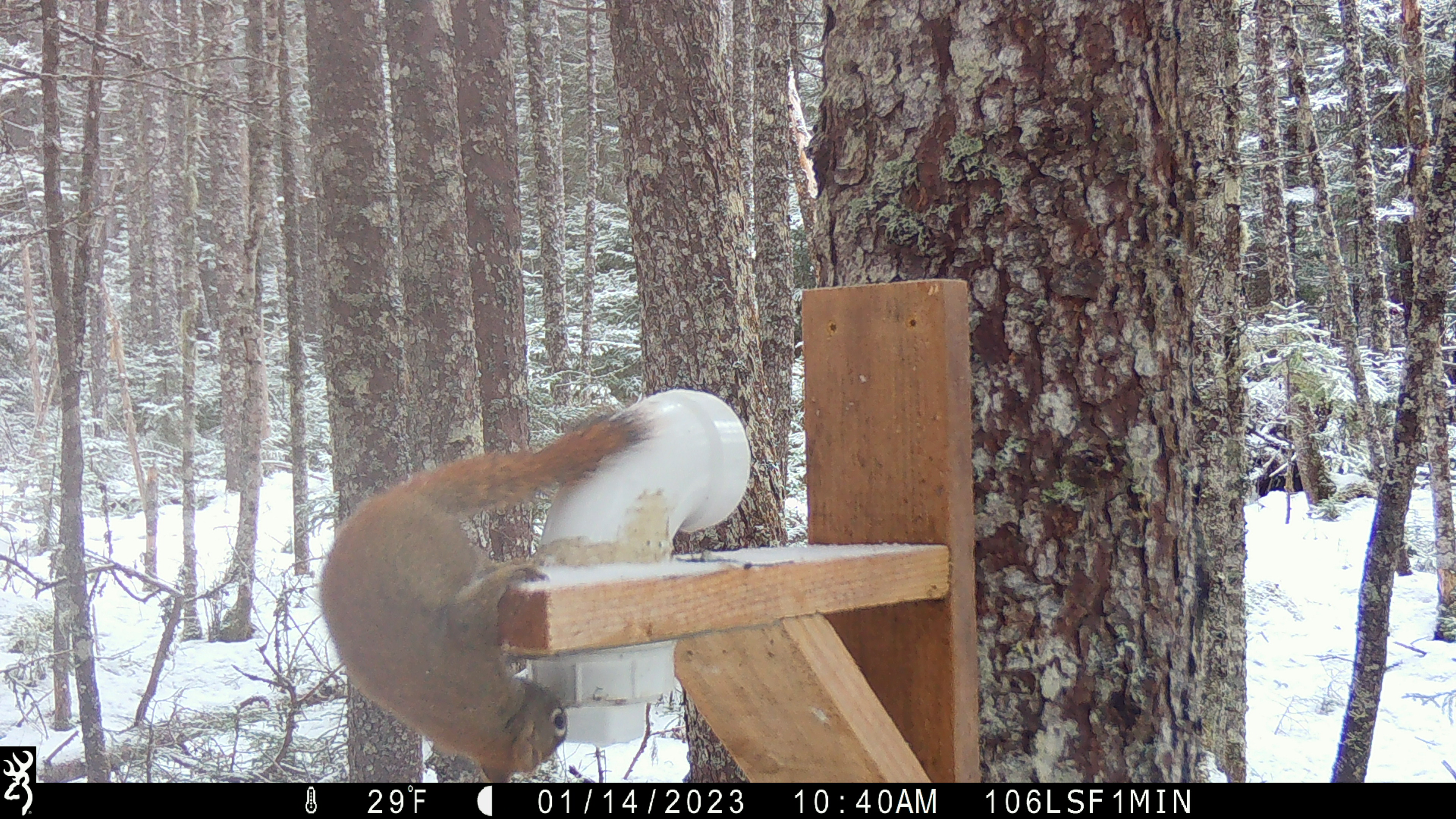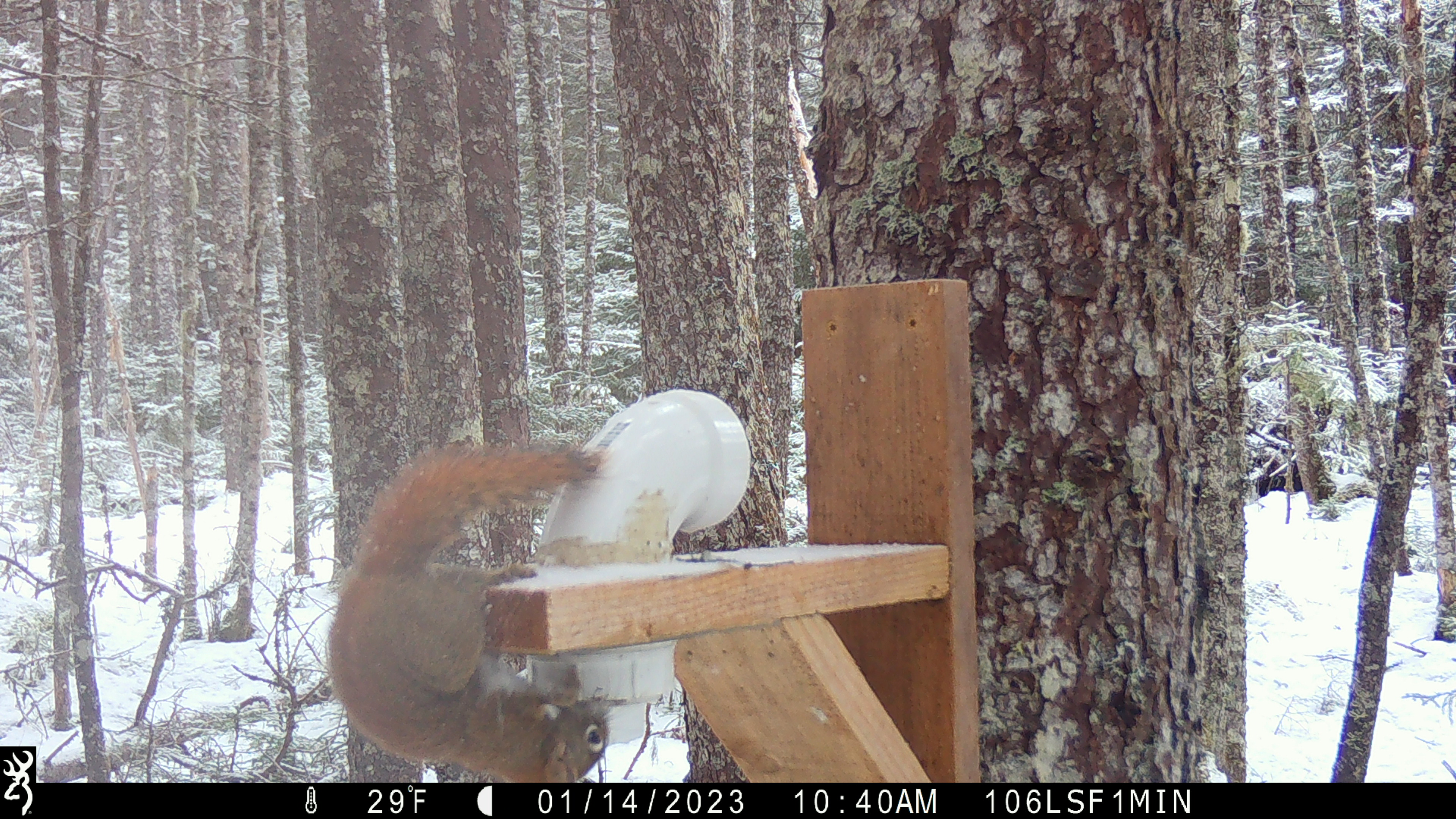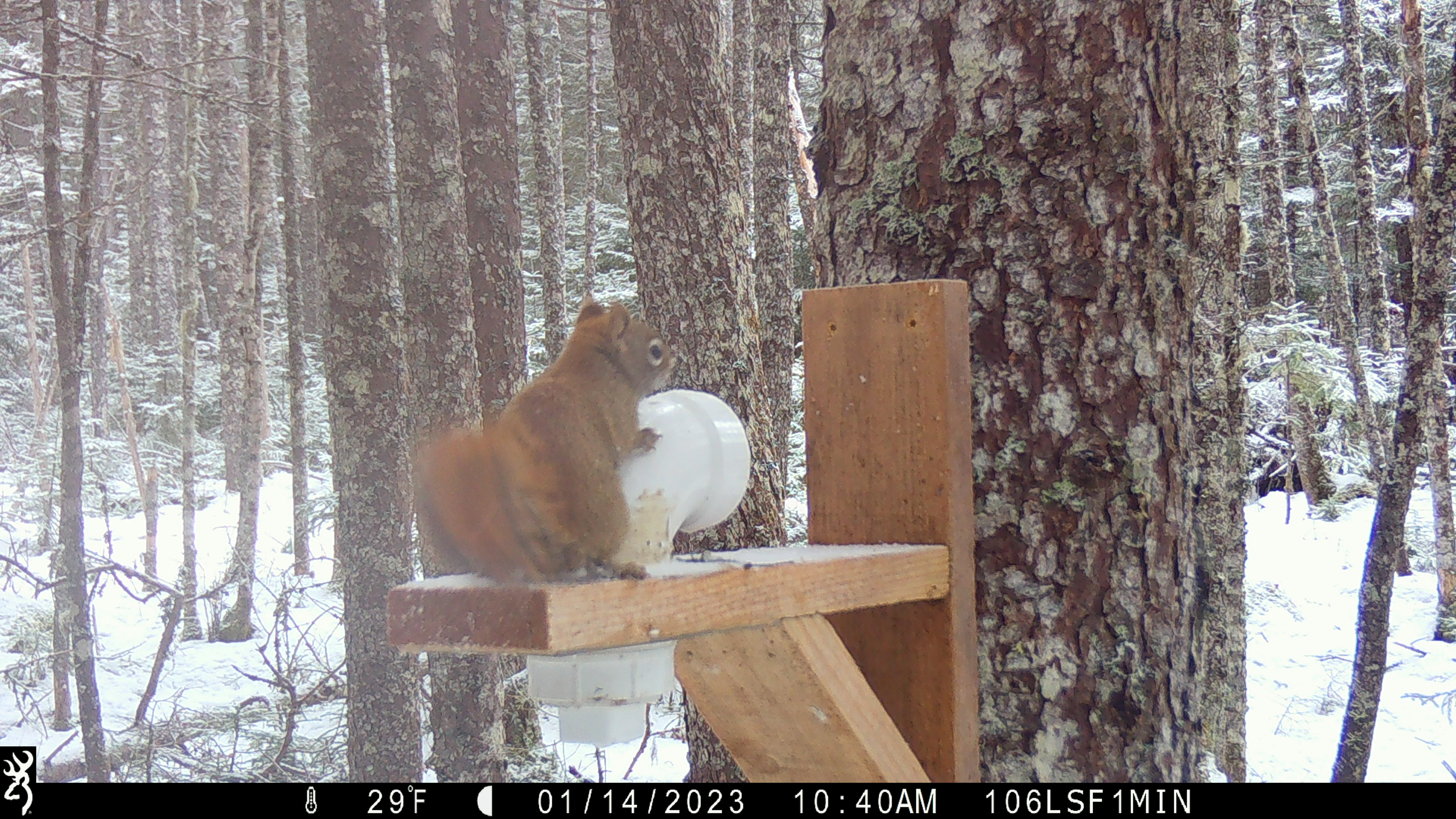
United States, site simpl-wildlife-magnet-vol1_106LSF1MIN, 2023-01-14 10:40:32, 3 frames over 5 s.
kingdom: Animalia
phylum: Chordata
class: Mammalia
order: Rodentia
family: Sciuridae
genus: Tamiasciurus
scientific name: Tamiasciurus hudsonicus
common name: red squirrel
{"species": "red squirrel (Tamiasciurus hudsonicus)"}